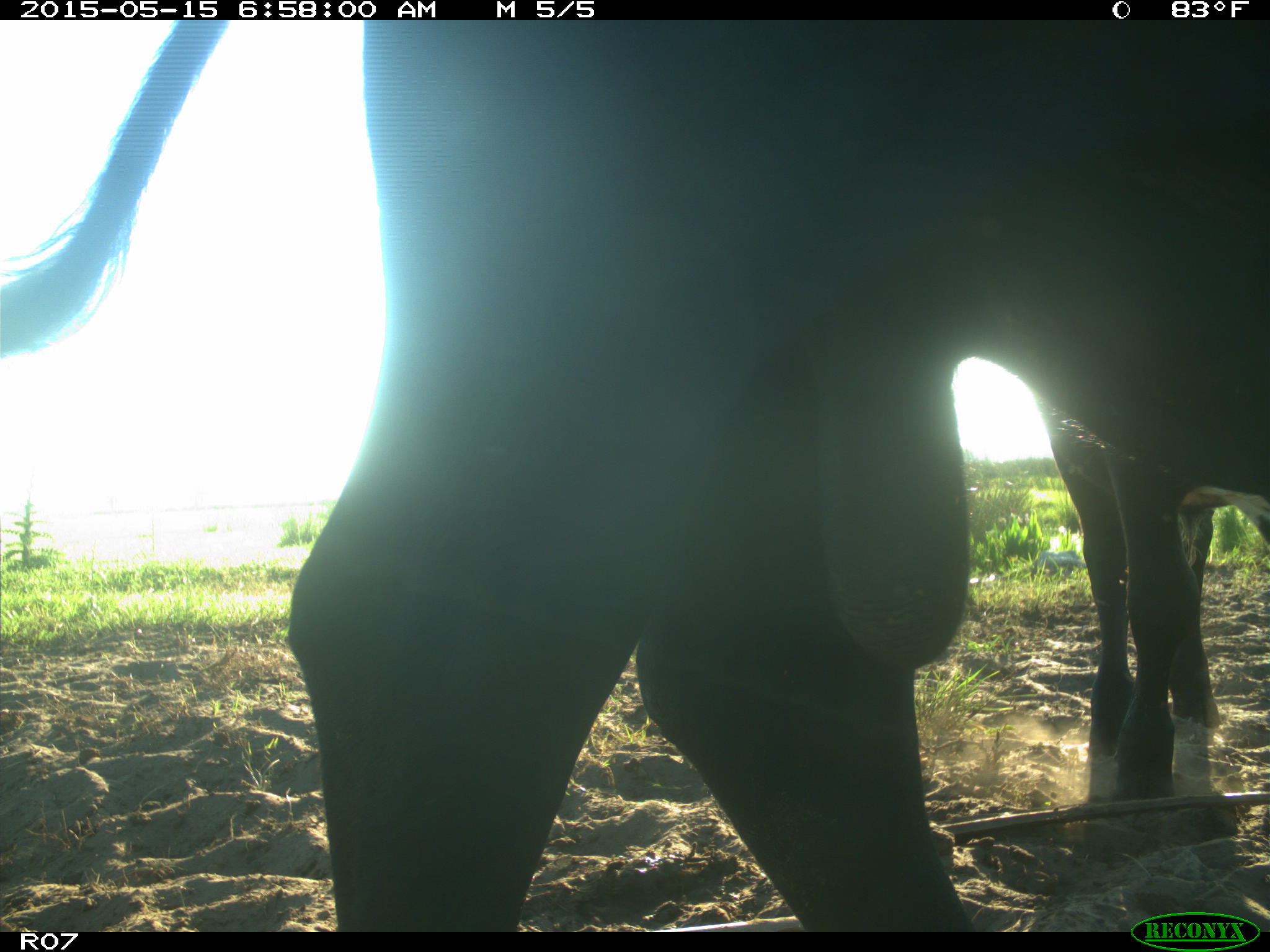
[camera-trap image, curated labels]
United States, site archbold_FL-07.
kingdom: Animalia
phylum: Chordata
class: Mammalia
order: Artiodactyla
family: Bovidae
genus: Bos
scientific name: Bos taurus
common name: domestic cow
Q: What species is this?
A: Bos taurus (domestic cow).